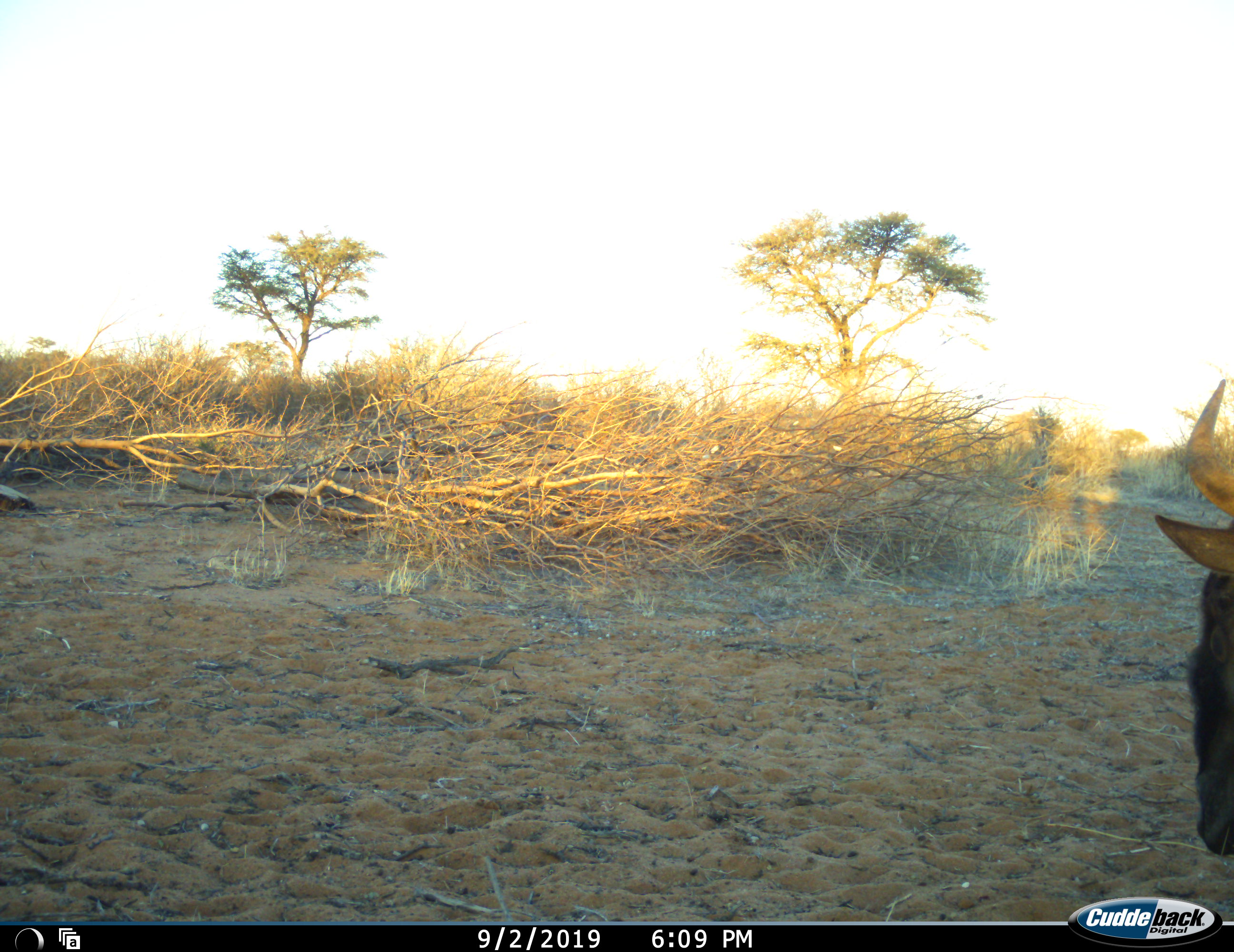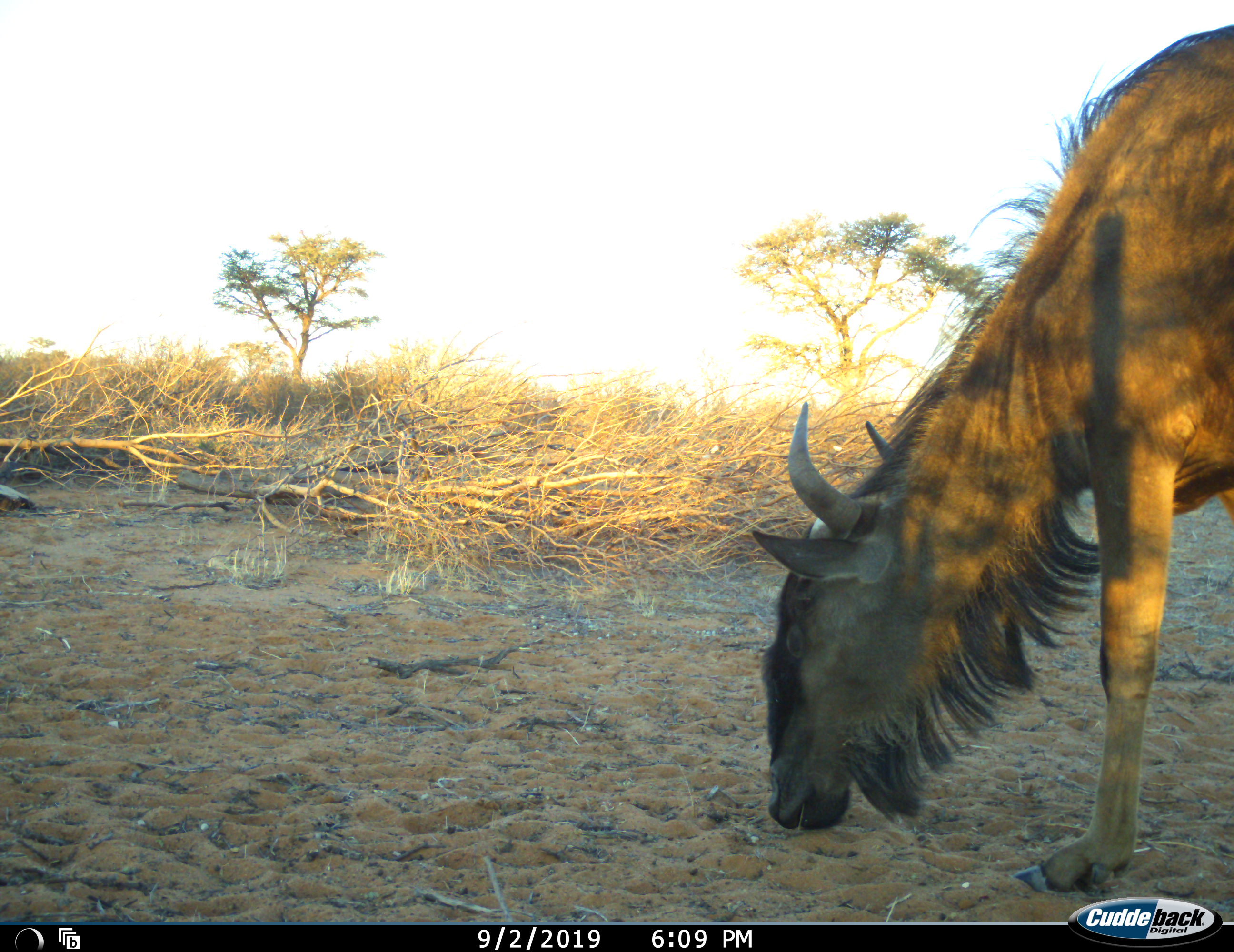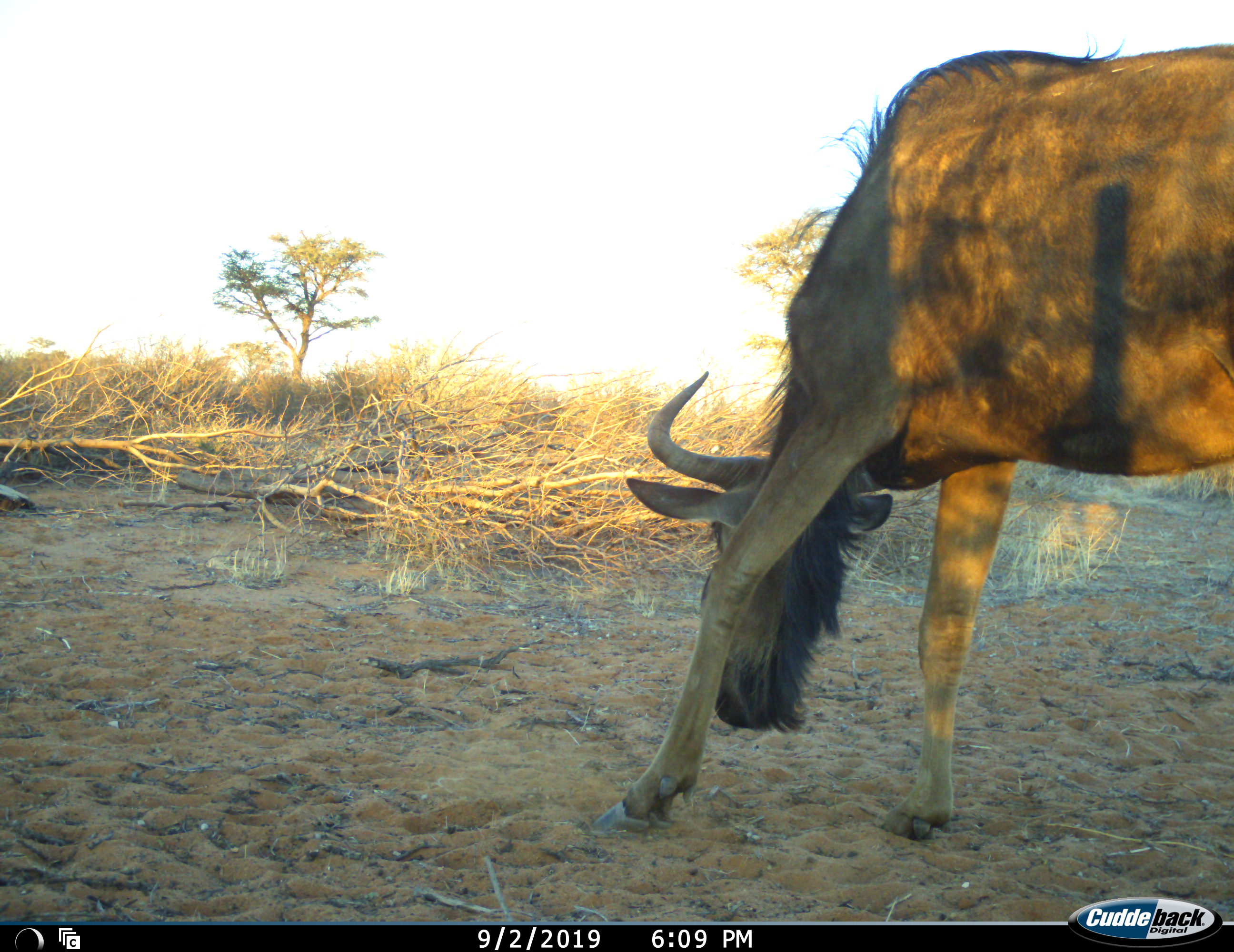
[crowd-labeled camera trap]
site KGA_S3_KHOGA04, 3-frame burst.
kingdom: Animalia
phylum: Chordata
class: Mammalia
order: Artiodactyla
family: Bovidae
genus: Connochaetes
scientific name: Connochaetes taurinus taurinus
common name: blue wildebeest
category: wildebeestblue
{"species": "wildebeestblue (blue wildebeest) (Connochaetes taurinus taurinus)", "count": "1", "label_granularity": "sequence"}